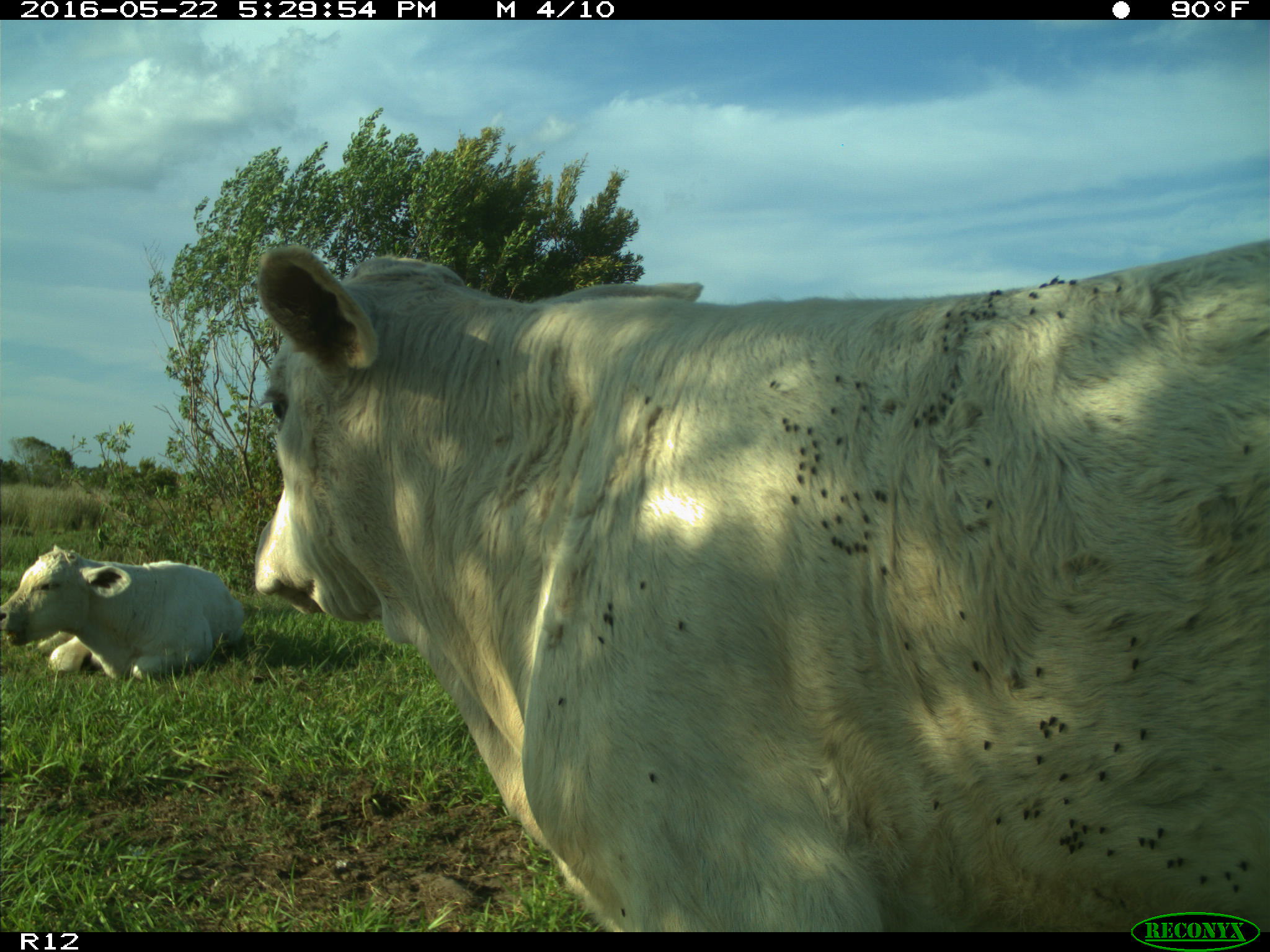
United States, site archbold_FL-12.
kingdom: Animalia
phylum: Chordata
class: Mammalia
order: Artiodactyla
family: Bovidae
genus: Bos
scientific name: Bos taurus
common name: domestic cow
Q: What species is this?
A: Bos taurus (domestic cow).